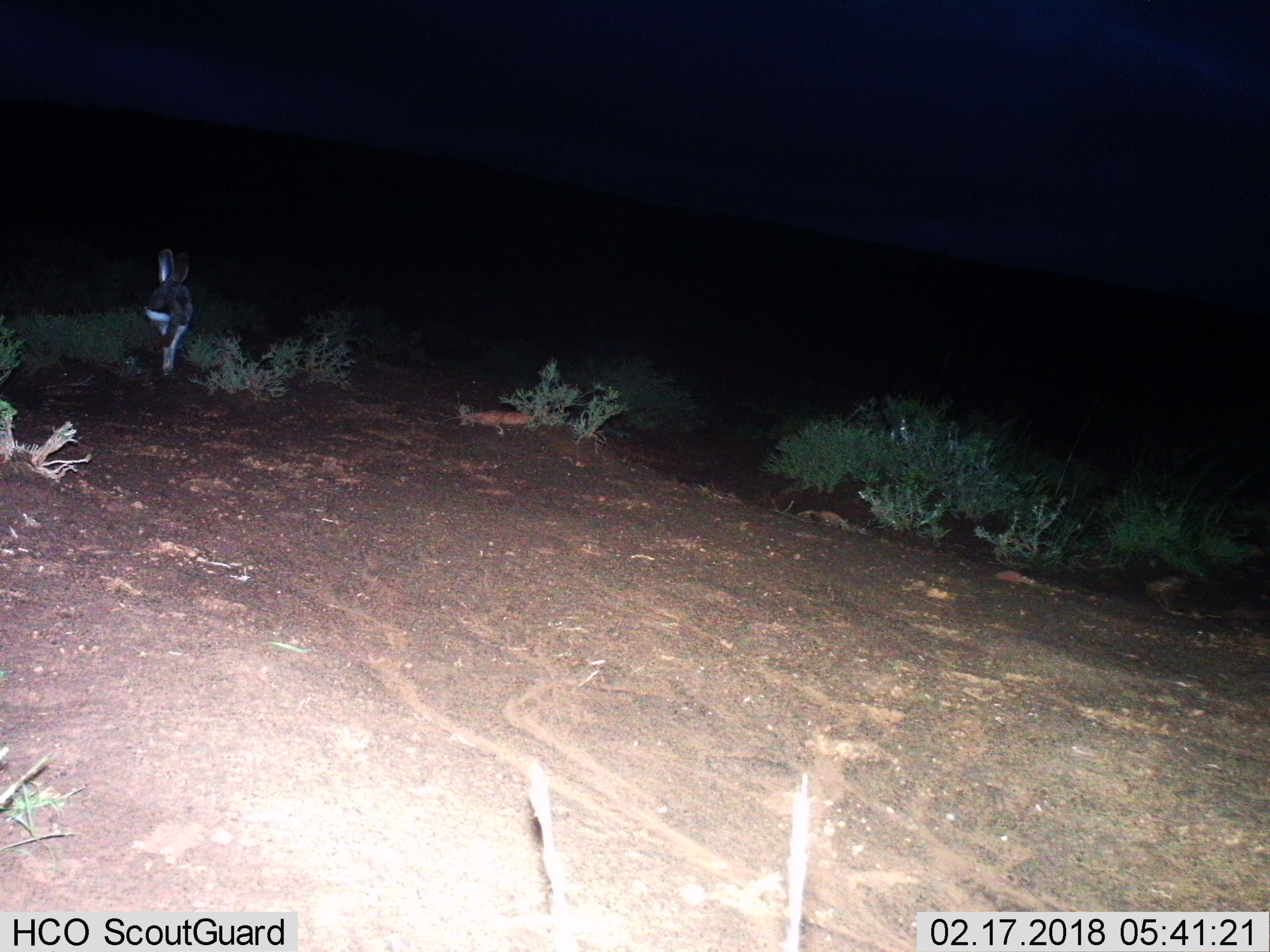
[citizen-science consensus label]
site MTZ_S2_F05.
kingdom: Animalia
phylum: Chordata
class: Mammalia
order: Lagomorpha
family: Leporidae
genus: Lepus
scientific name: Lepus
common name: hare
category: hareunknown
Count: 1.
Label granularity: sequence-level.